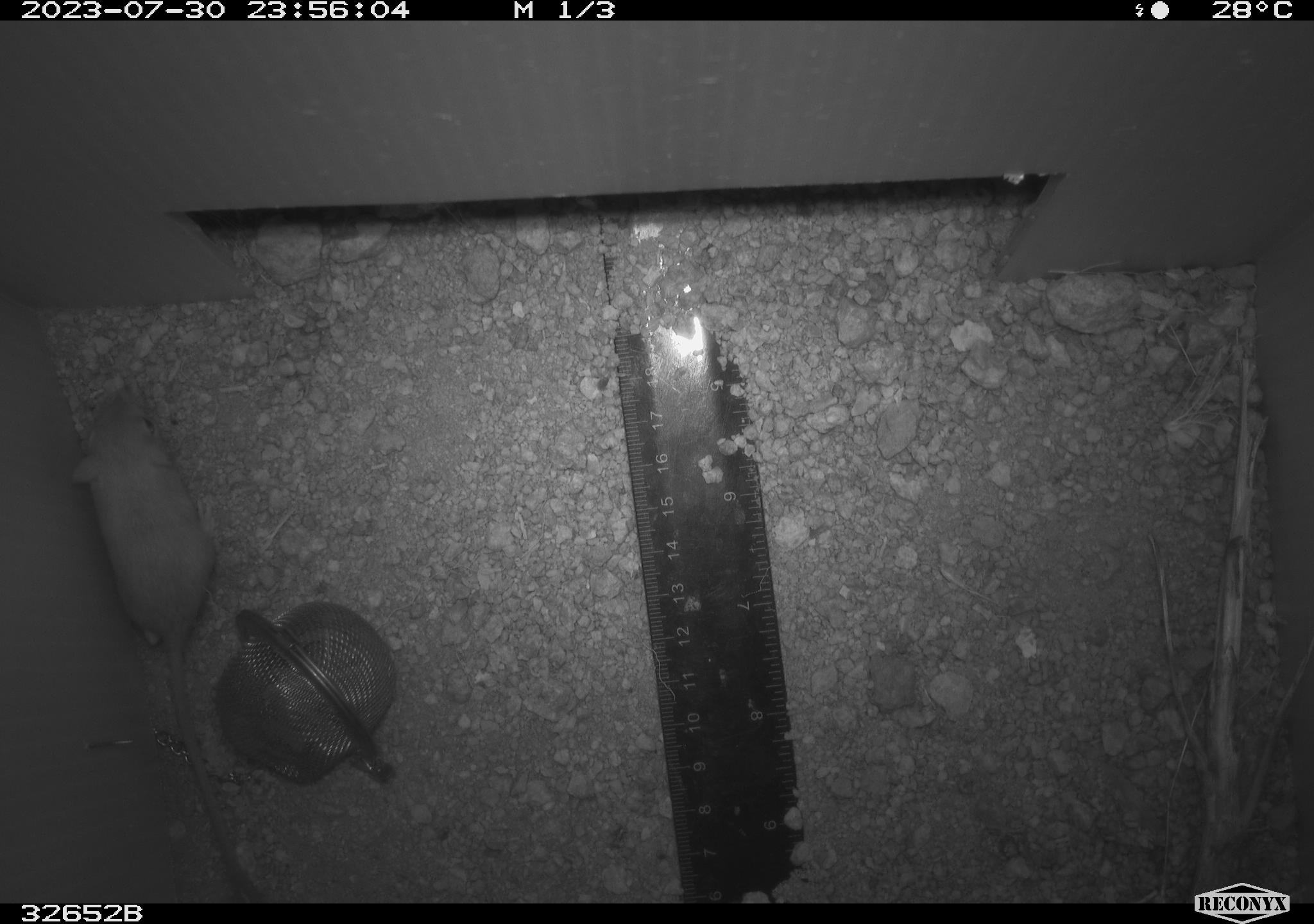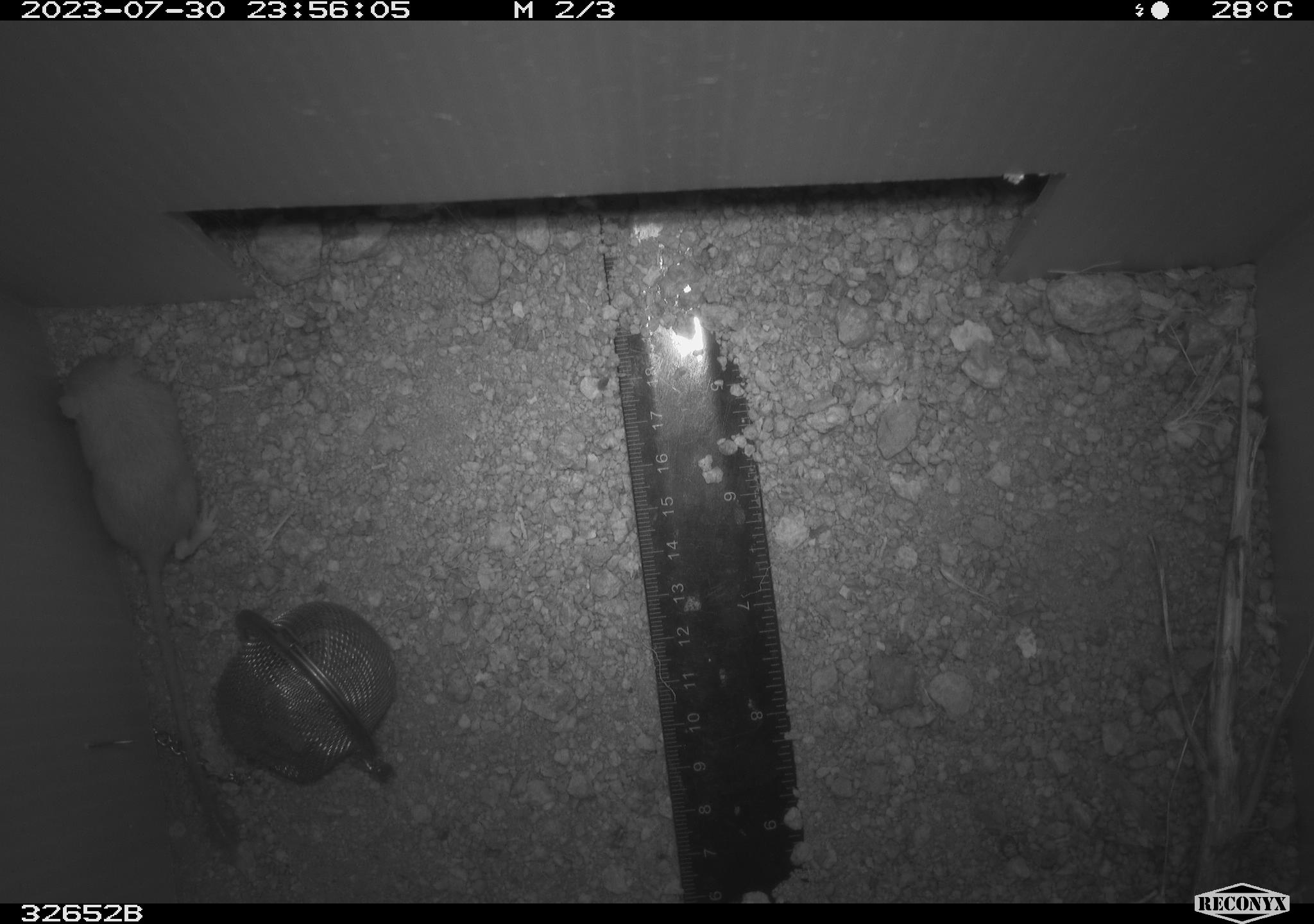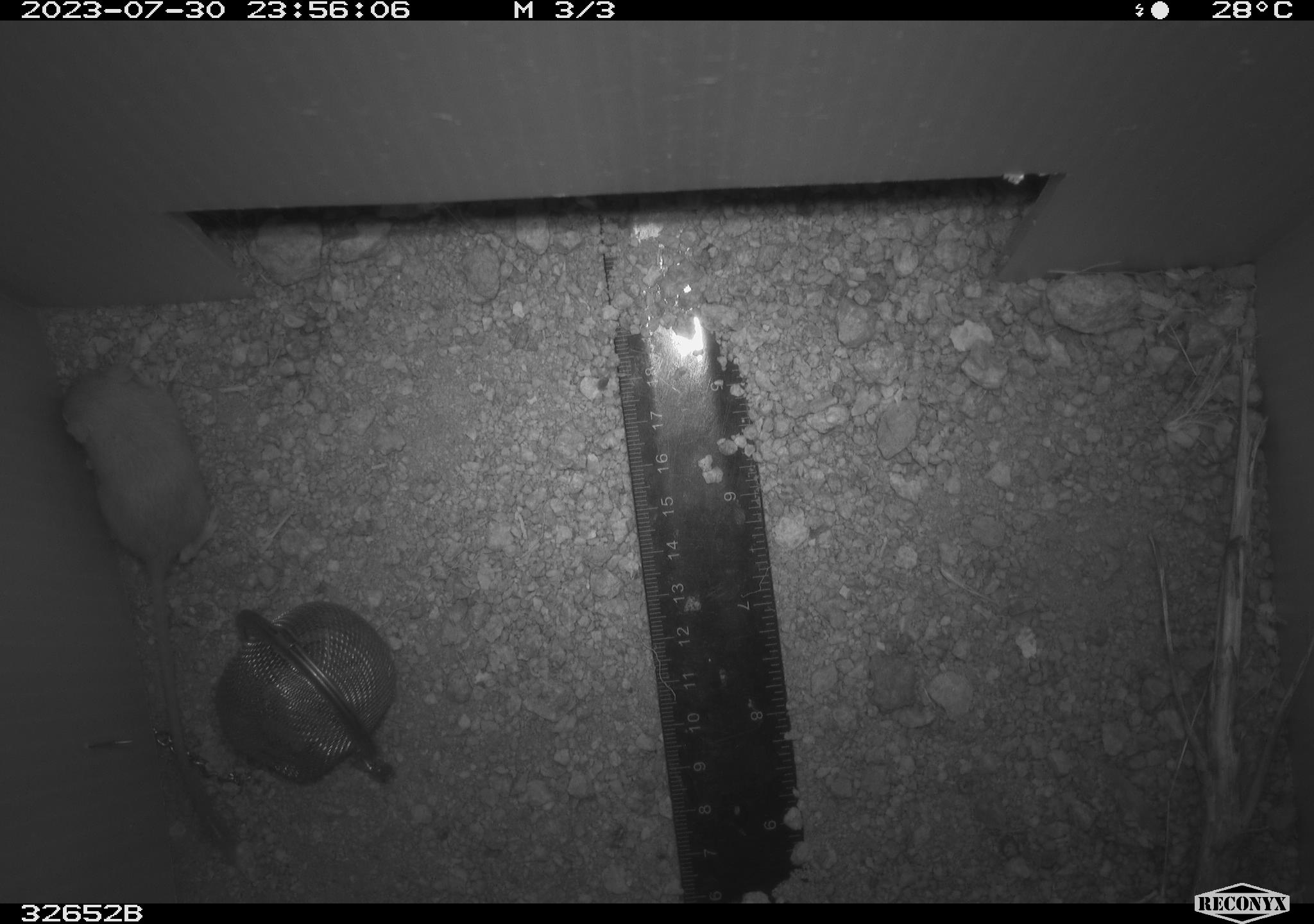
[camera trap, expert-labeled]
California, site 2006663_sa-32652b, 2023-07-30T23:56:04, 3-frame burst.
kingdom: Animalia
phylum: Chordata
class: Mammalia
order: Rodentia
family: Heteromyidae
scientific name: Heteromyidae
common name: kangaroo rats and pocket mice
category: heteromyidae family